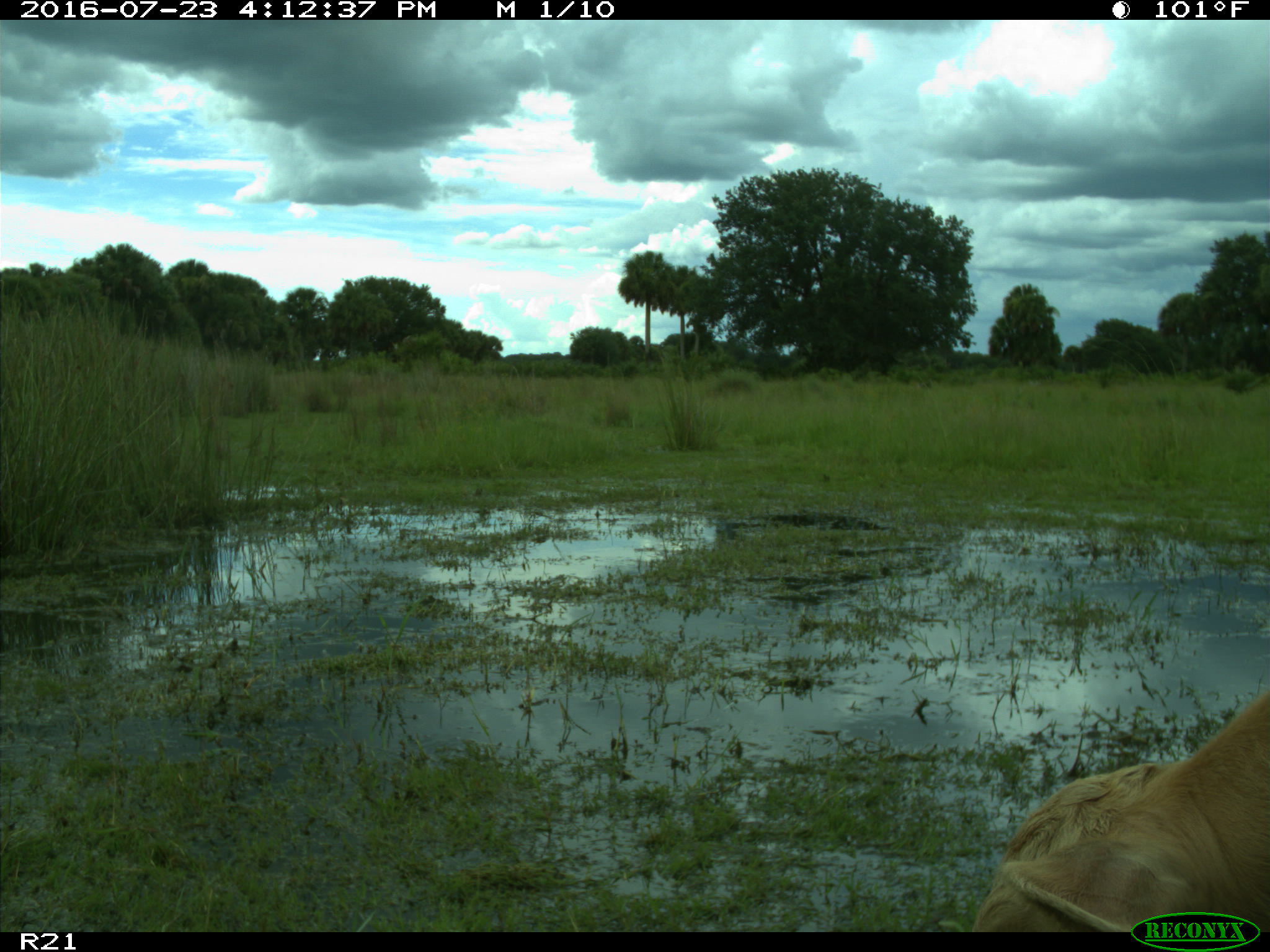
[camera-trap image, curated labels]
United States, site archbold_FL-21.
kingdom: Animalia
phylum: Chordata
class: Mammalia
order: Artiodactyla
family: Bovidae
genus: Bos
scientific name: Bos taurus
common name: domestic cow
Bos taurus (domestic cow).